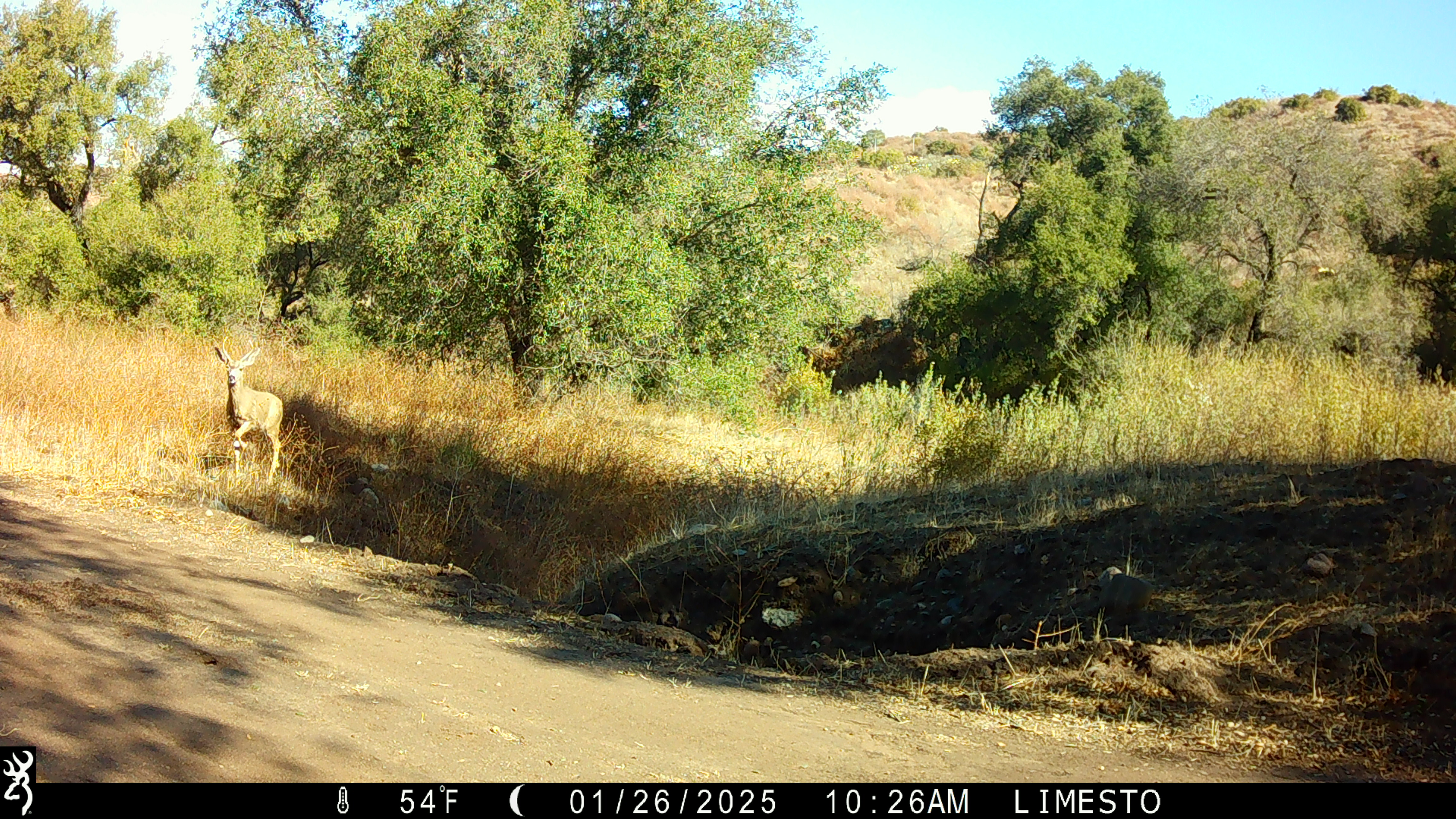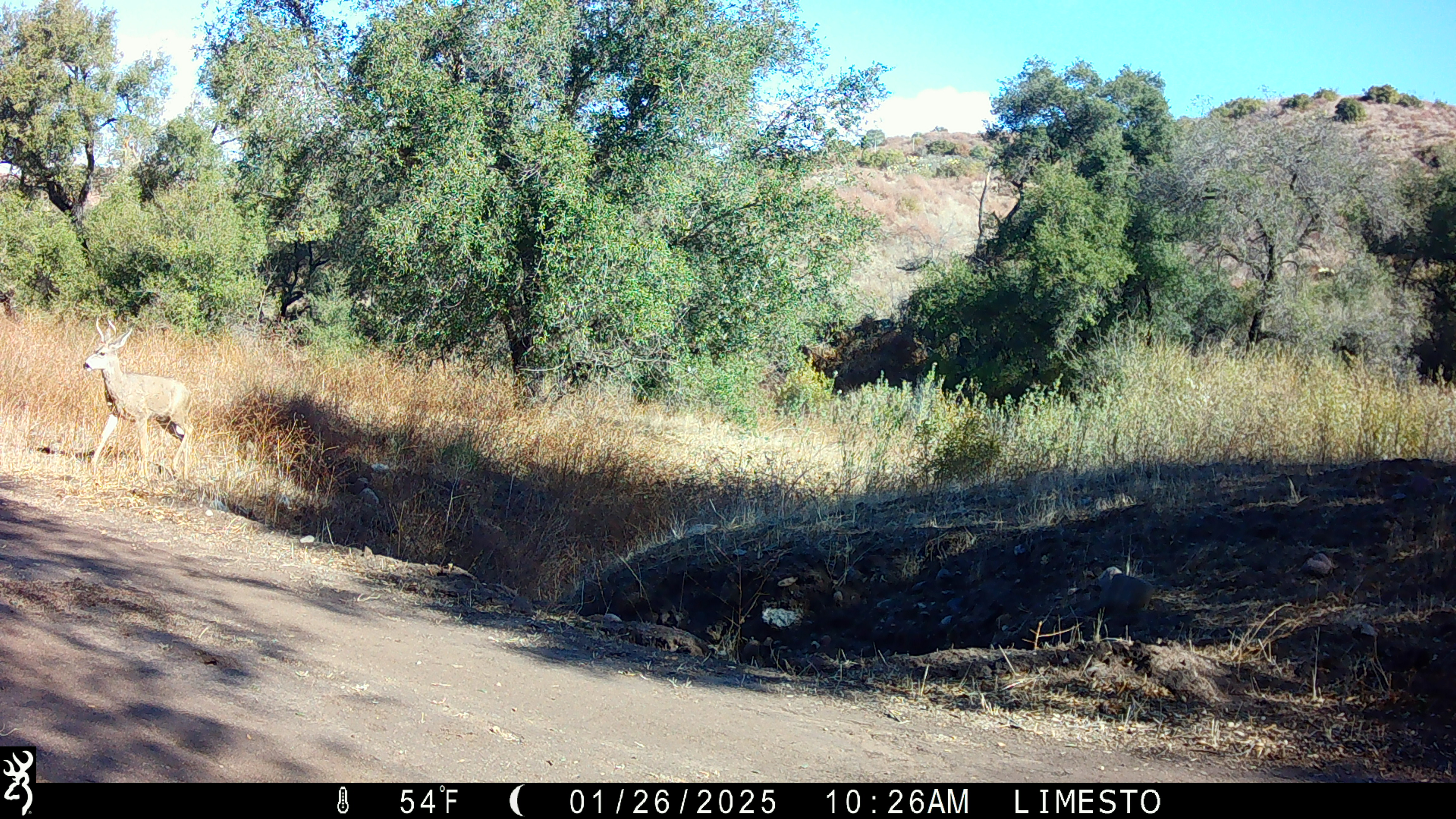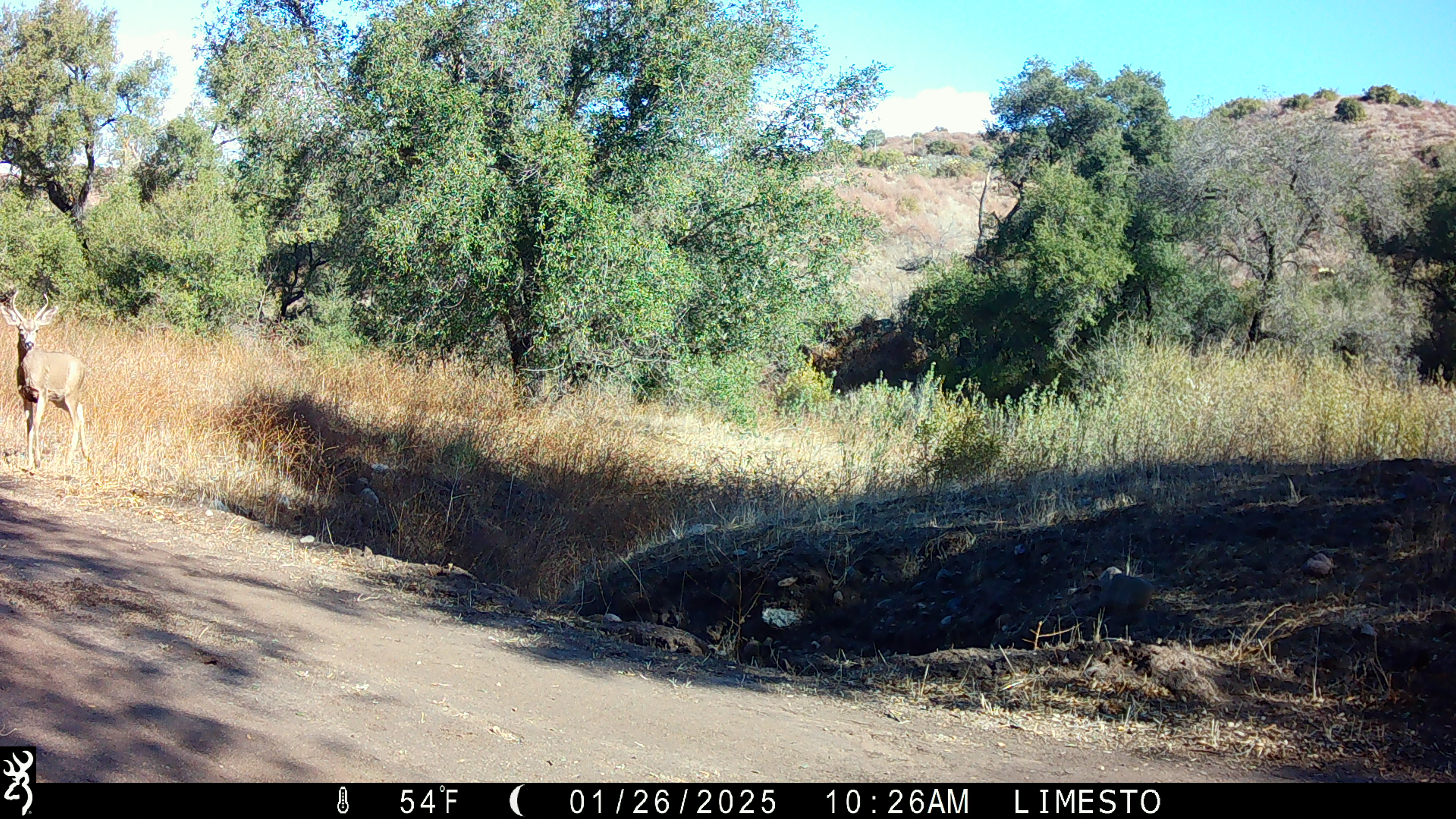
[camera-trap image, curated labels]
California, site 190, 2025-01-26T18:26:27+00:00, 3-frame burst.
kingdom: Animalia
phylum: Chordata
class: Mammalia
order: Artiodactyla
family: Cervidae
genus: Odocoileus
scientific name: Odocoileus hemionus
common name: mule deer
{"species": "mule deer (Odocoileus hemionus)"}